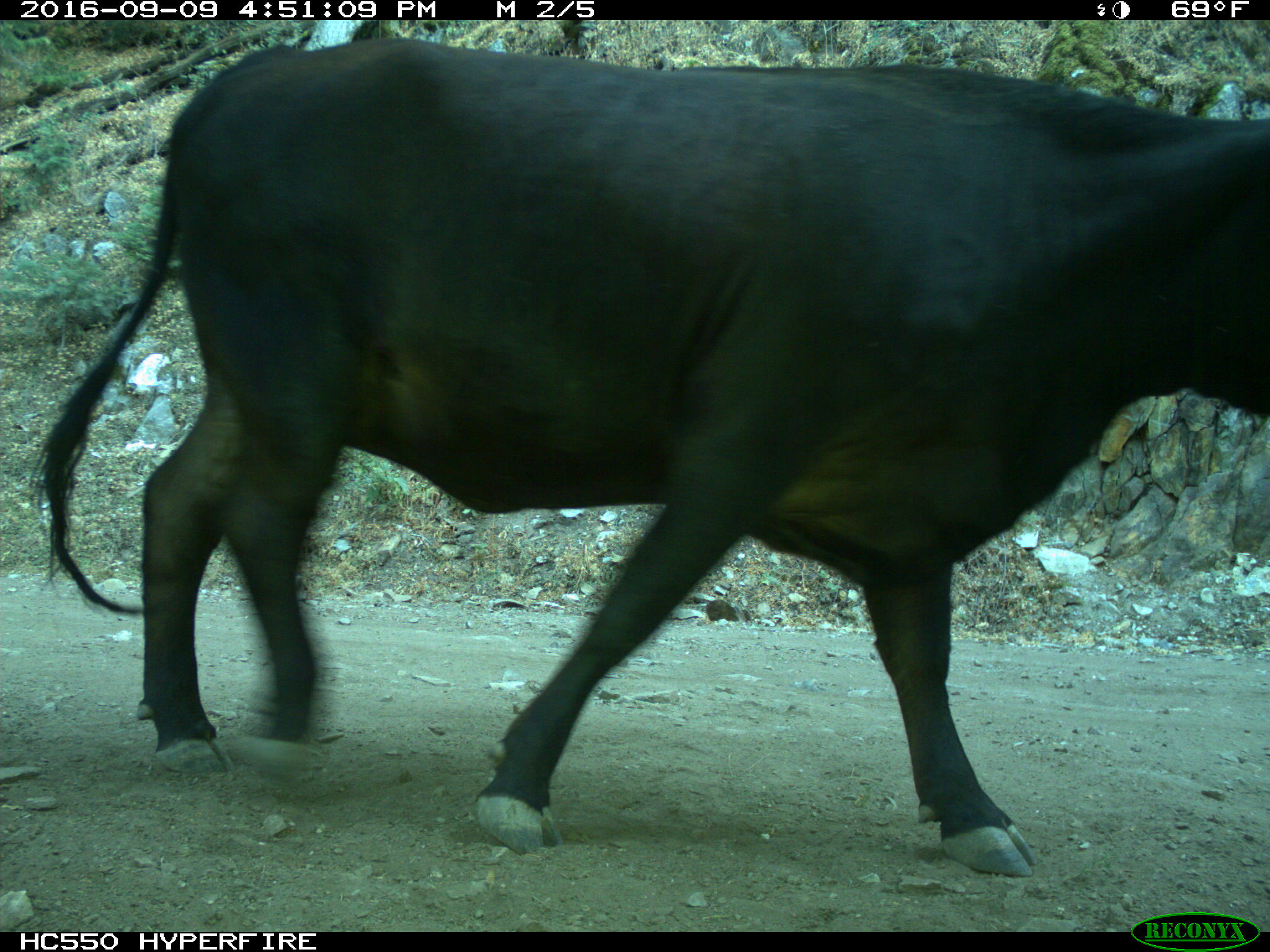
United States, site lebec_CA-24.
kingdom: Animalia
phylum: Chordata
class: Mammalia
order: Artiodactyla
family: Bovidae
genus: Bos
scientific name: Bos taurus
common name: domestic cow